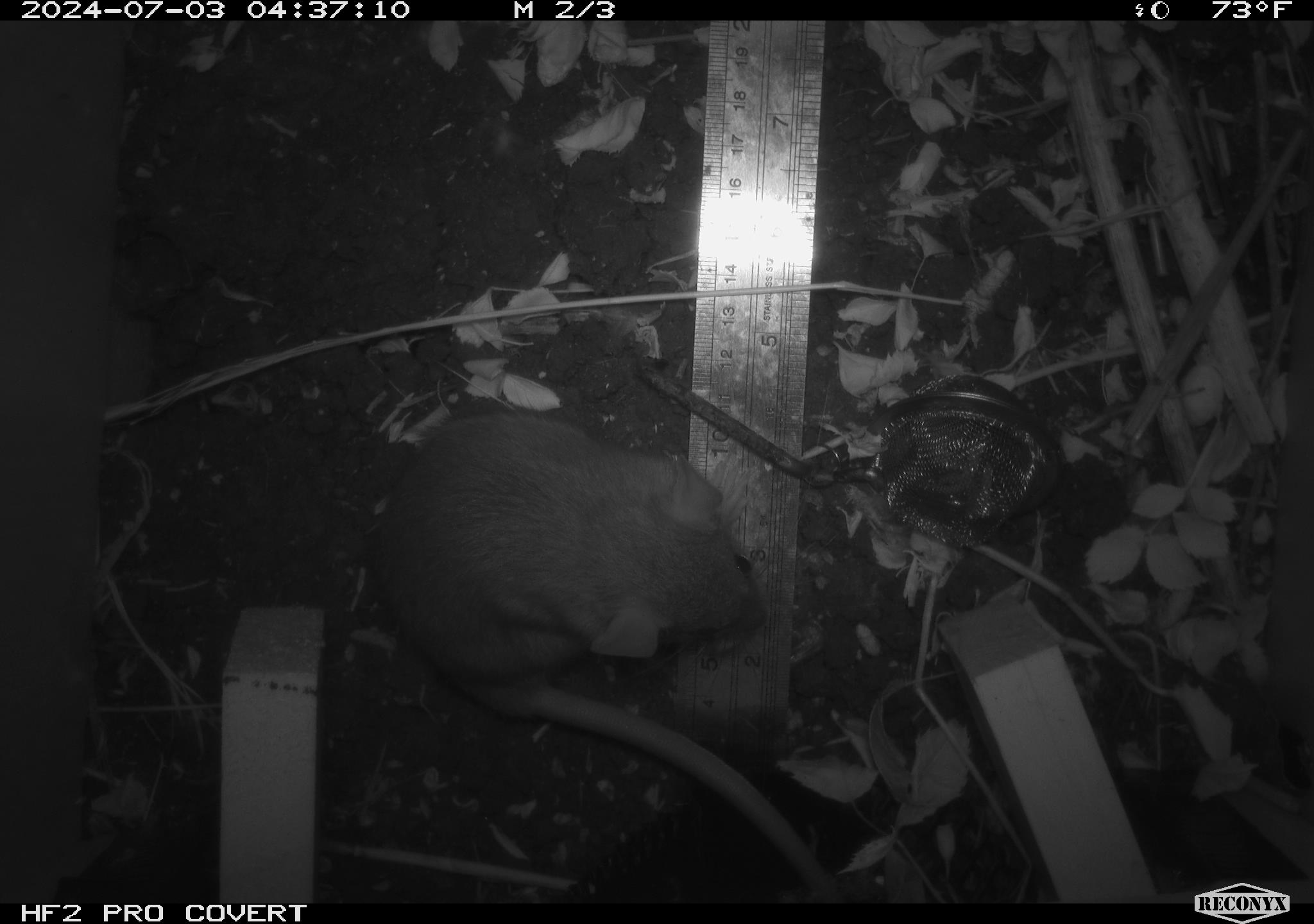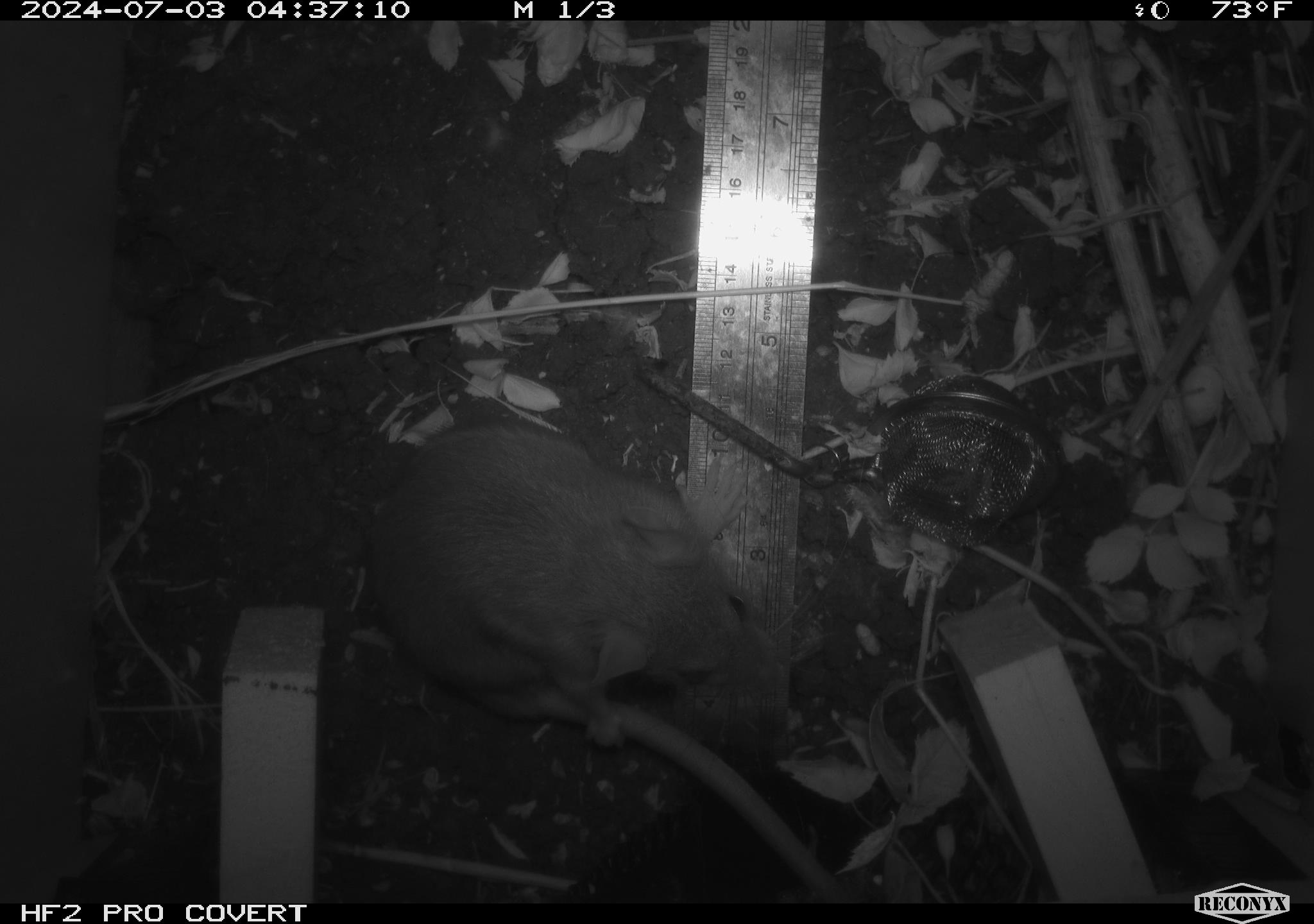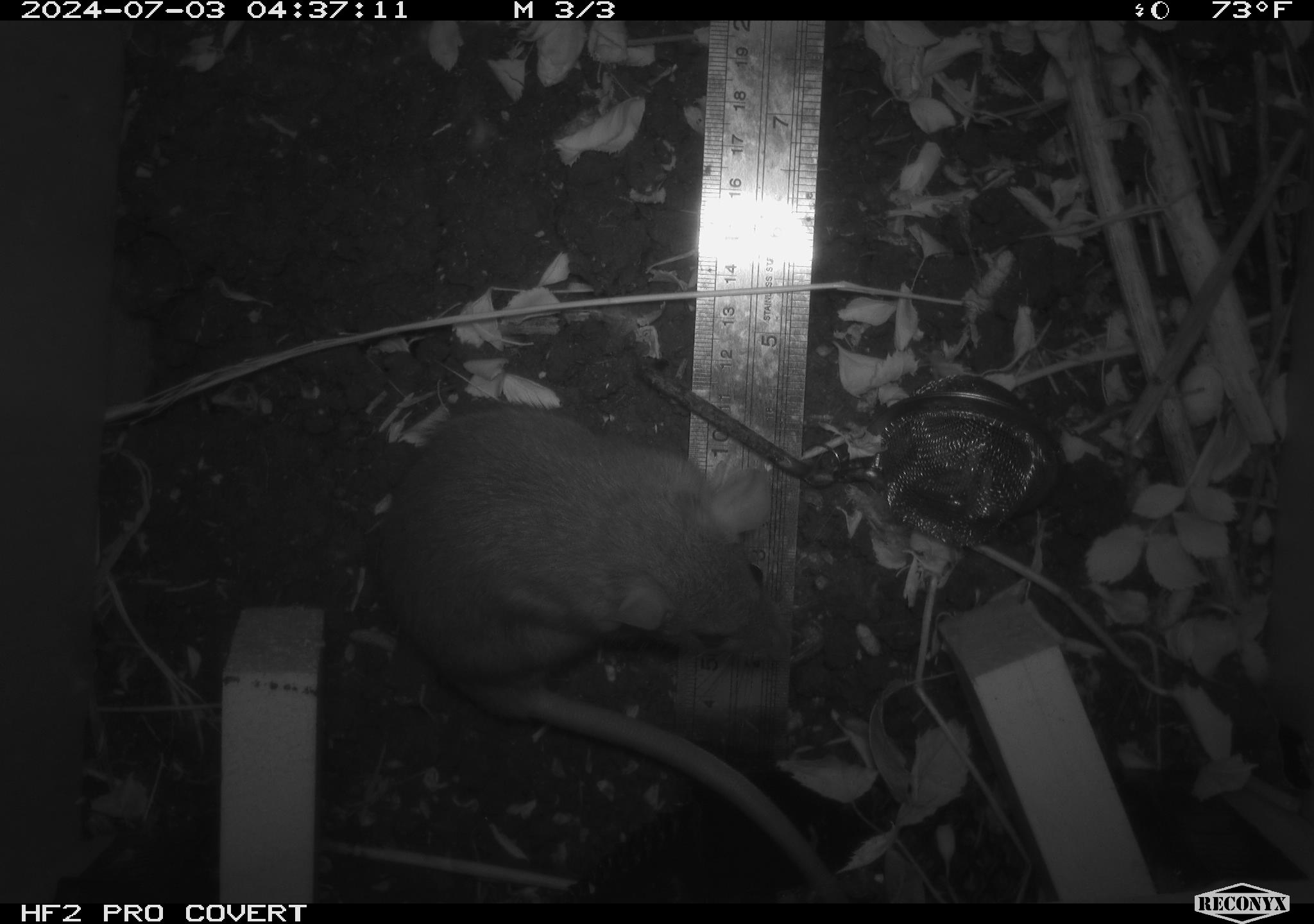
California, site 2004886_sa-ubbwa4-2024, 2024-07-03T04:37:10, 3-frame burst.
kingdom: Animalia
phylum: Chordata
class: Mammalia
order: Rodentia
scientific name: Rodentia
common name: woodrat or rat or mouse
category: woodrat or rat or mouse species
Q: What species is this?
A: Woodrat or rat or mouse species (woodrat or rat or mouse) (Rodentia).